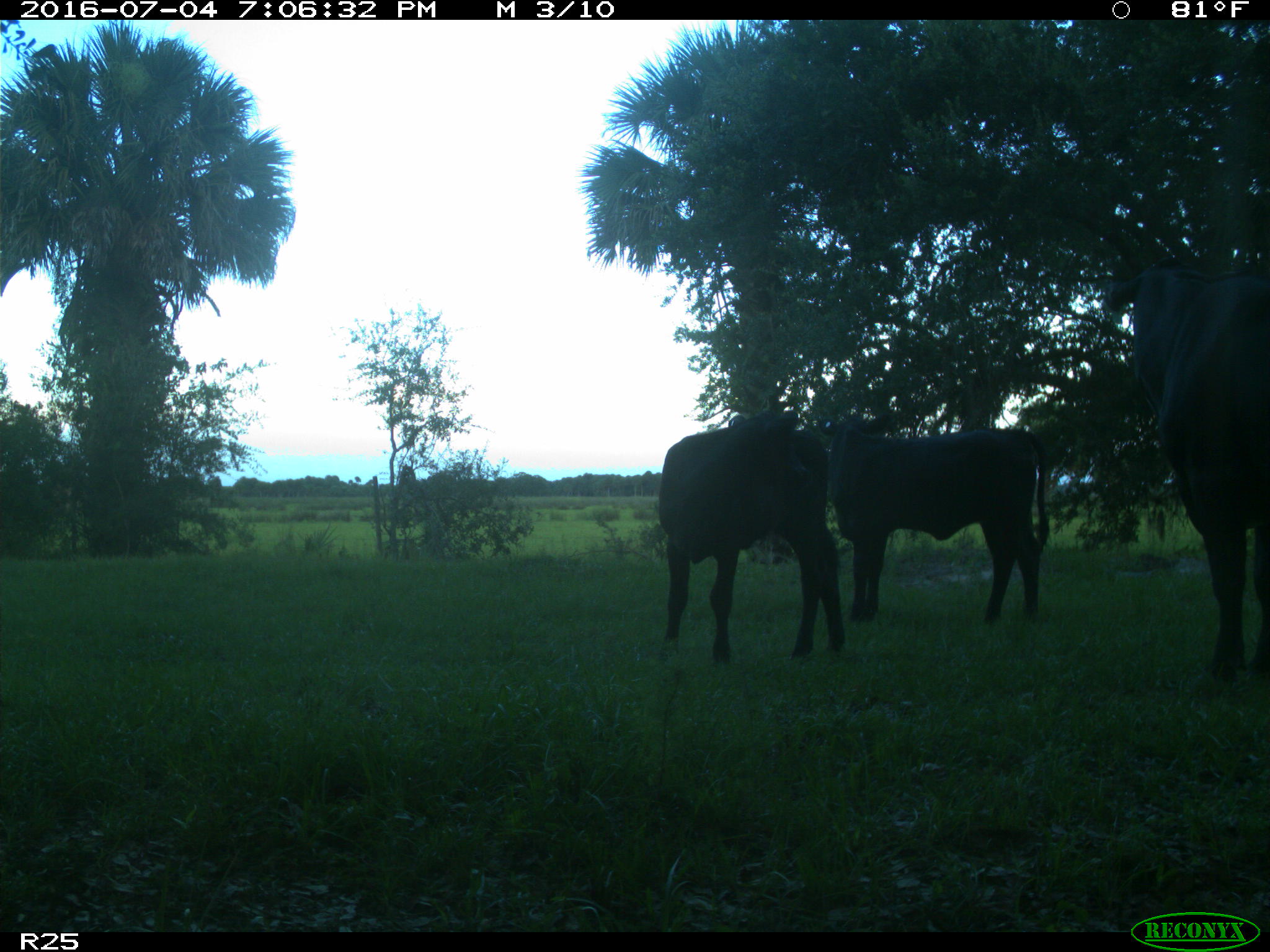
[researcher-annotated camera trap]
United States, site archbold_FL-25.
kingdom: Animalia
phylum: Chordata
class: Mammalia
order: Artiodactyla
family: Bovidae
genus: Bos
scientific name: Bos taurus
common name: domestic cow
Bos taurus (domestic cow).